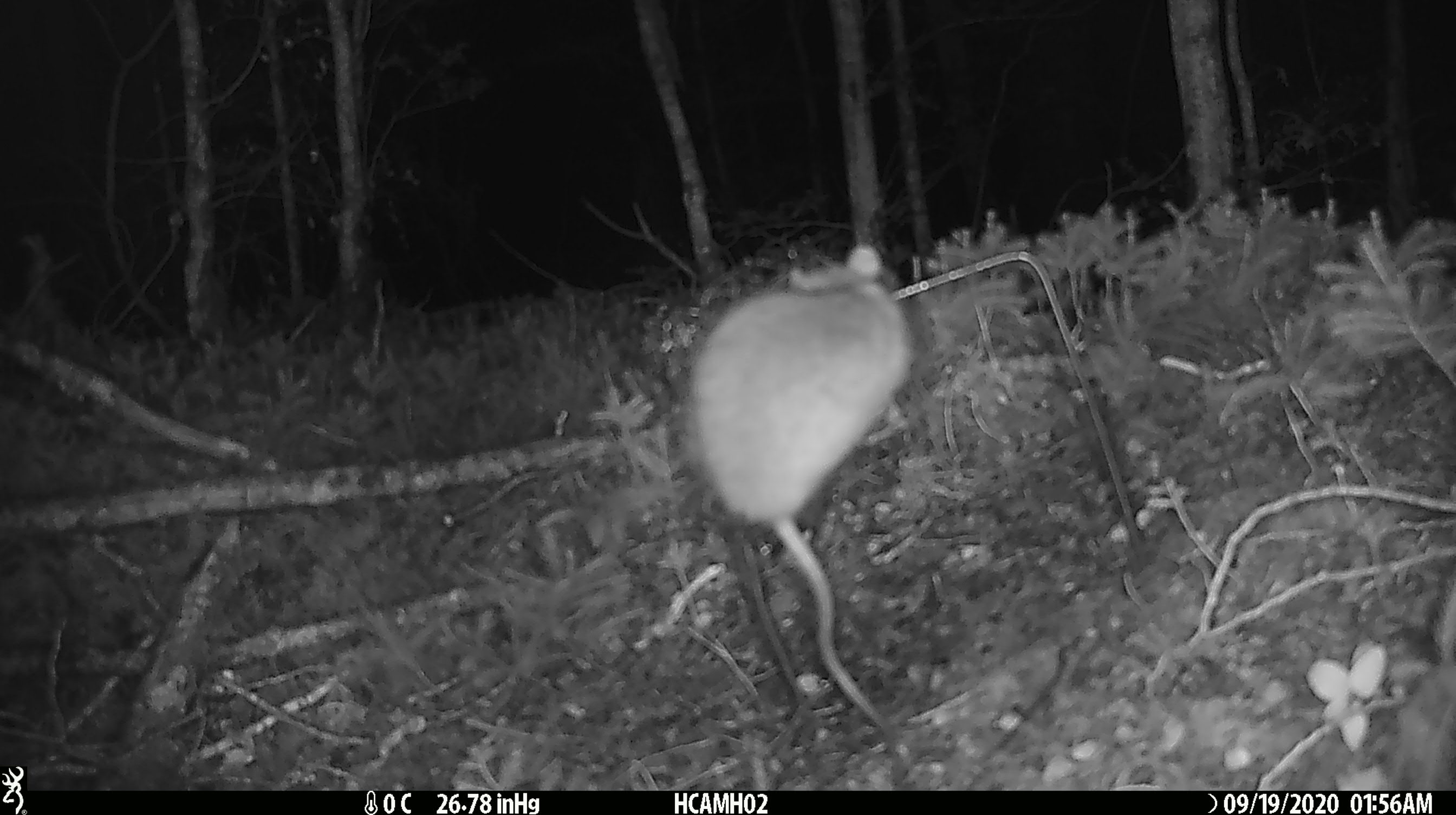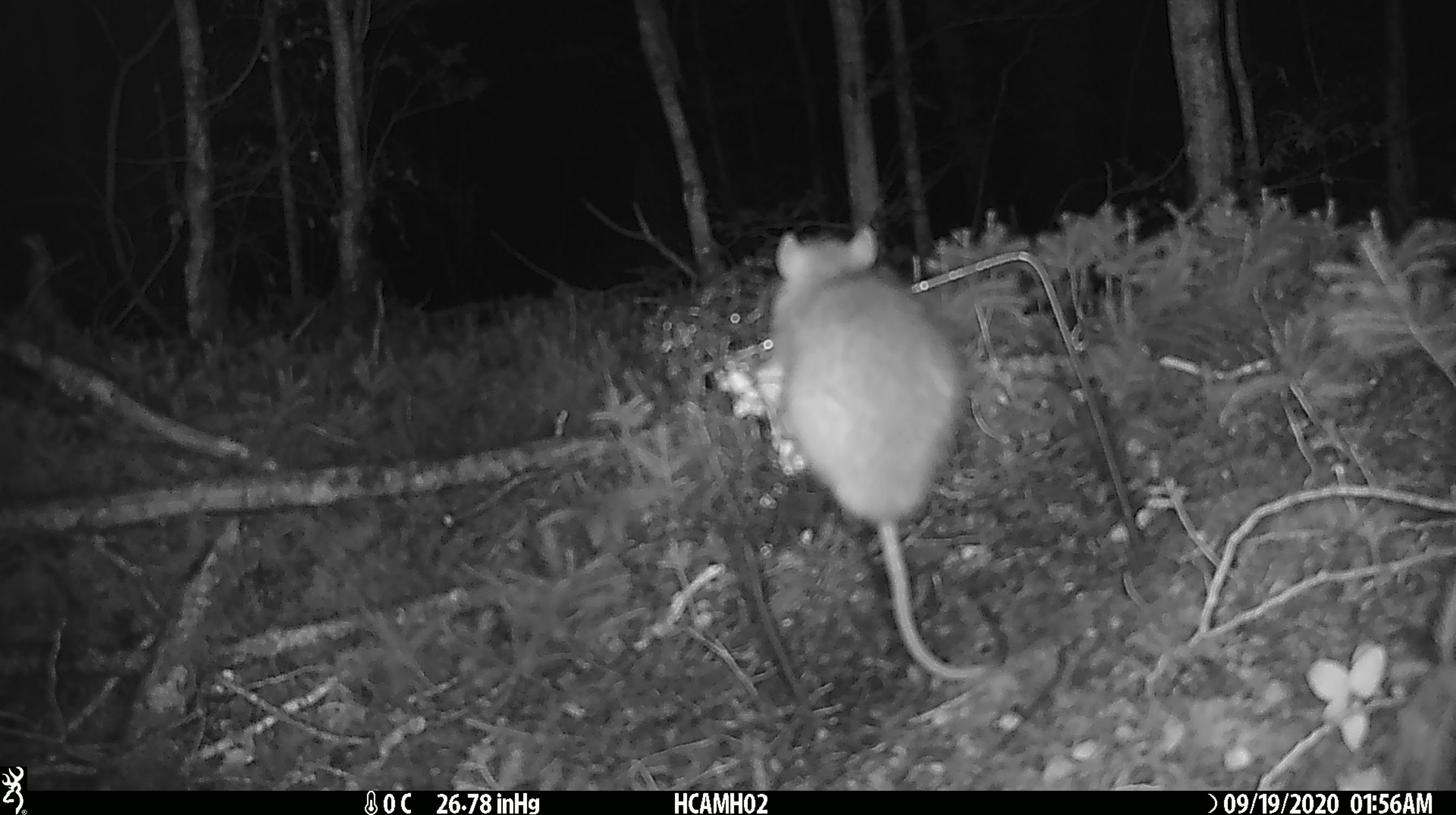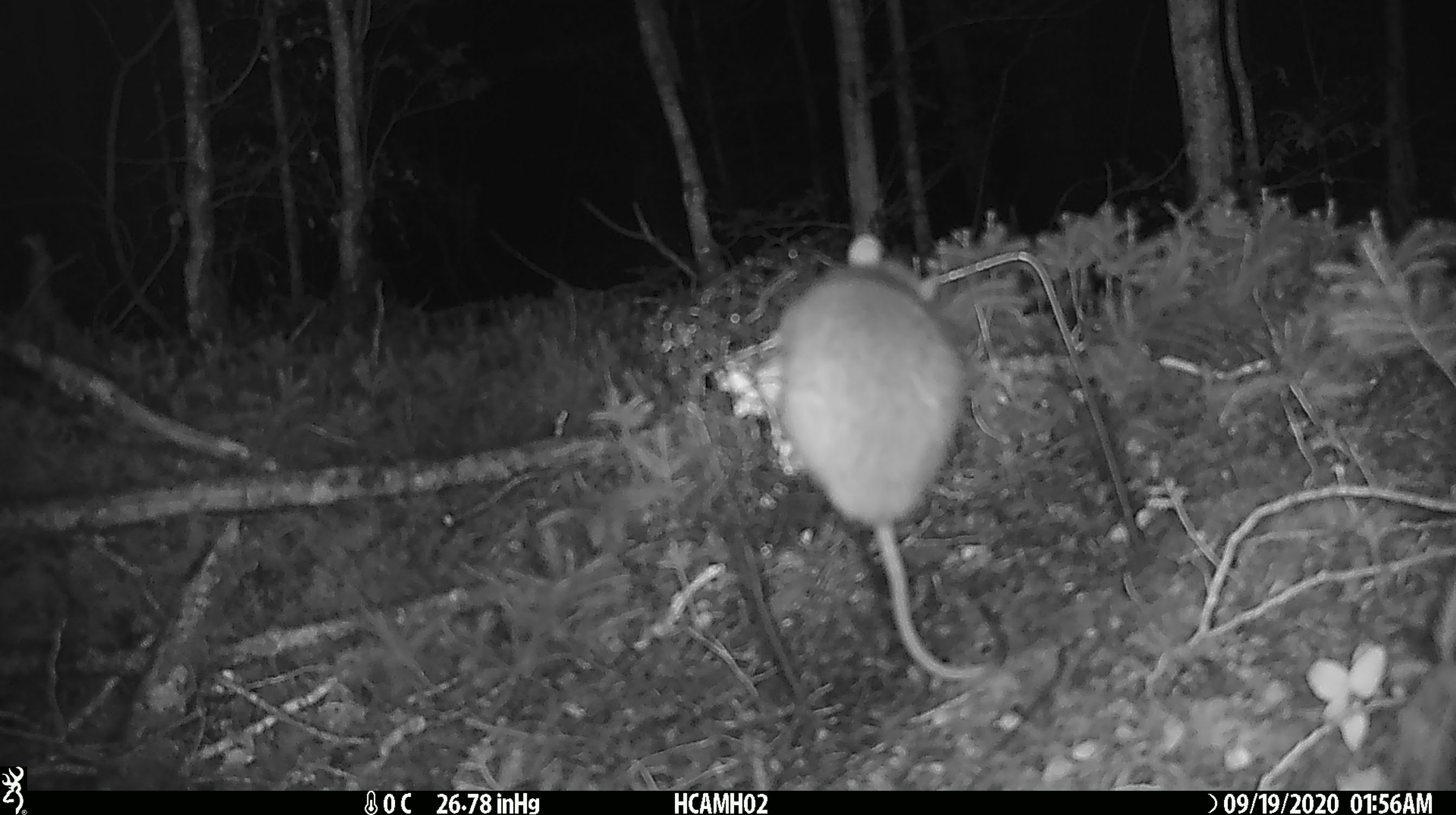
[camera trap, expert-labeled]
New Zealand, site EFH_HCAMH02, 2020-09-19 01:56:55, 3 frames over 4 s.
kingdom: Animalia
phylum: Chordata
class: Mammalia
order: Rodentia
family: Muridae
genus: Rattus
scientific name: Rattus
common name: rat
Rat (Rattus).